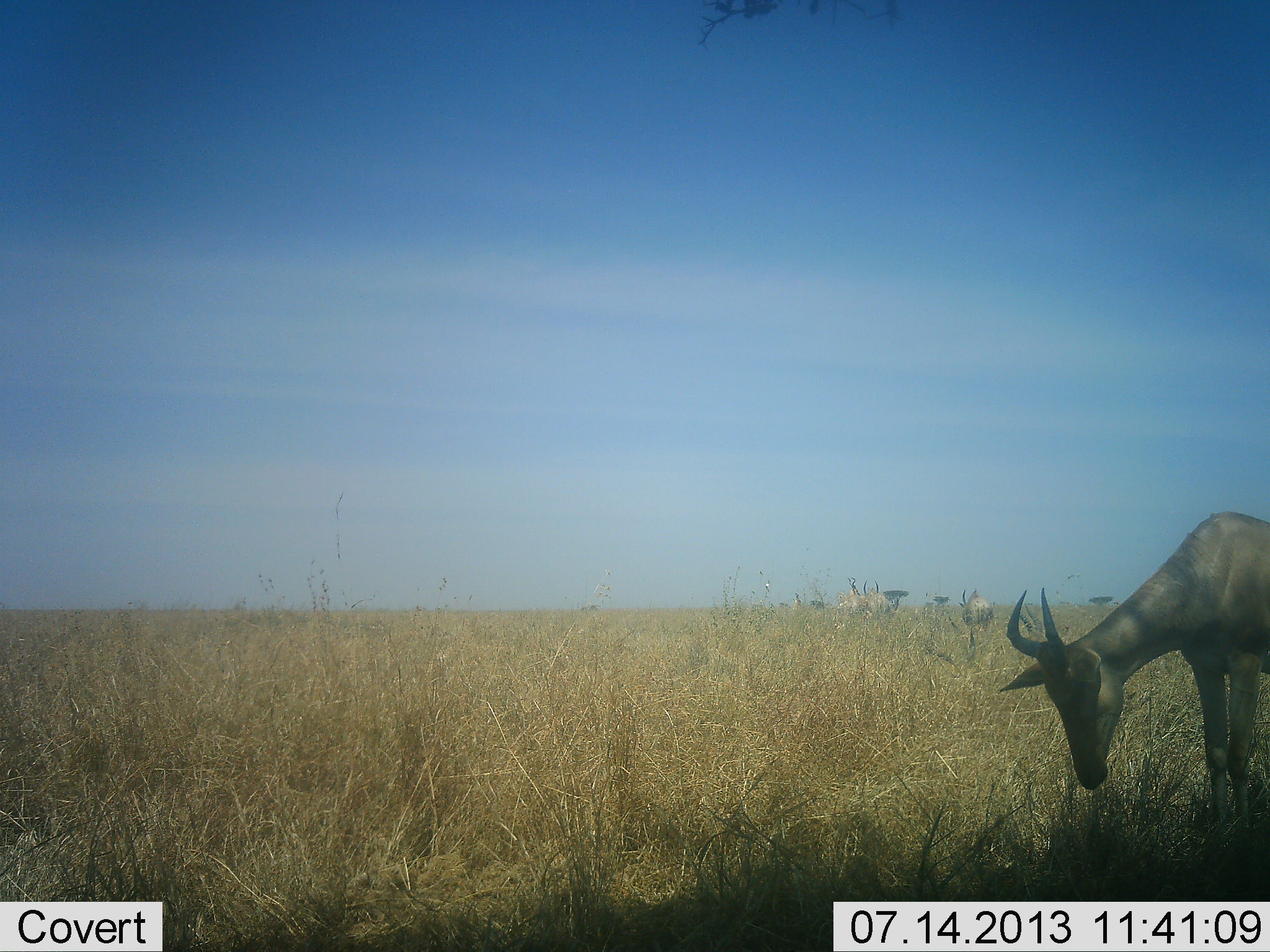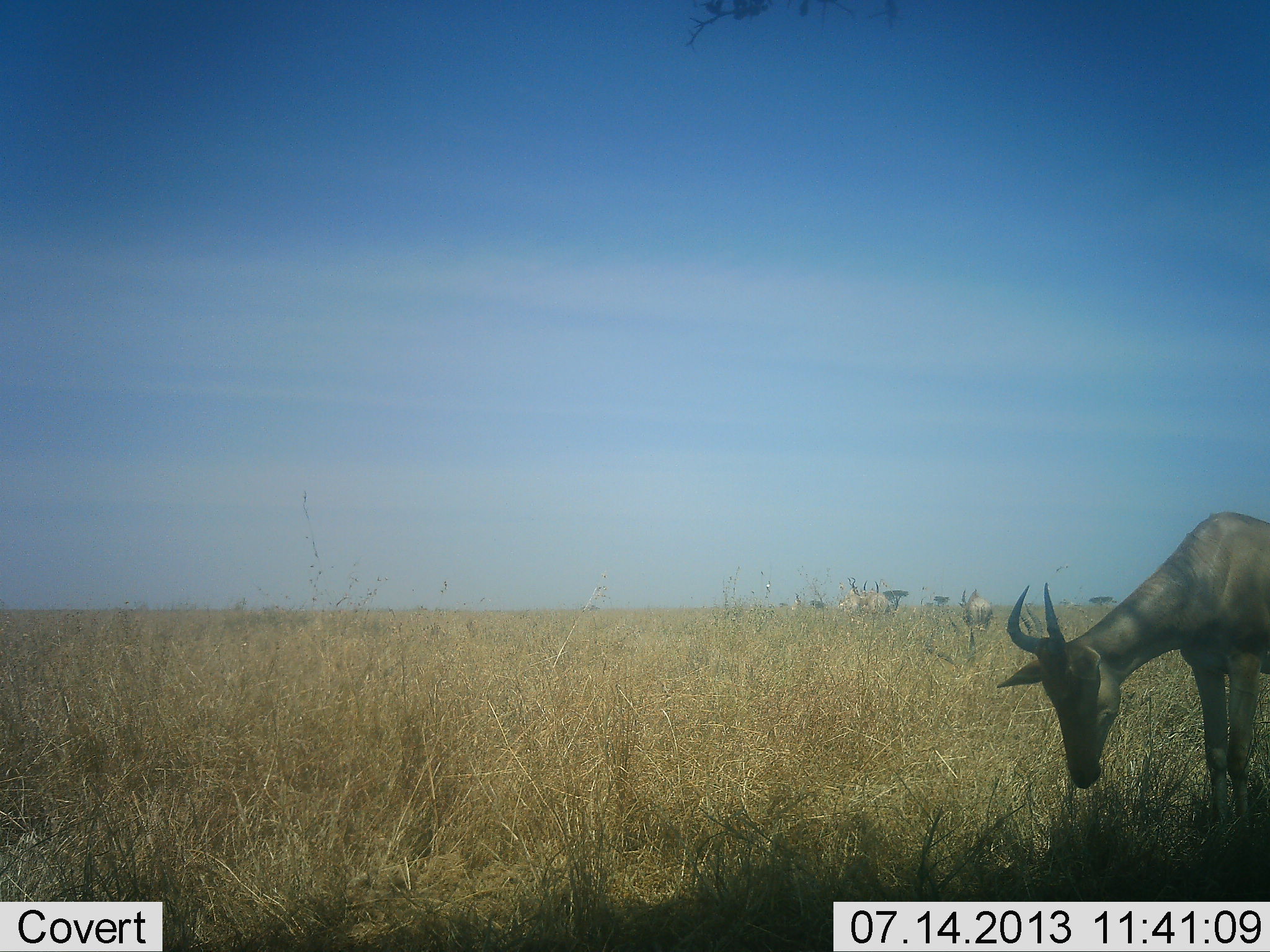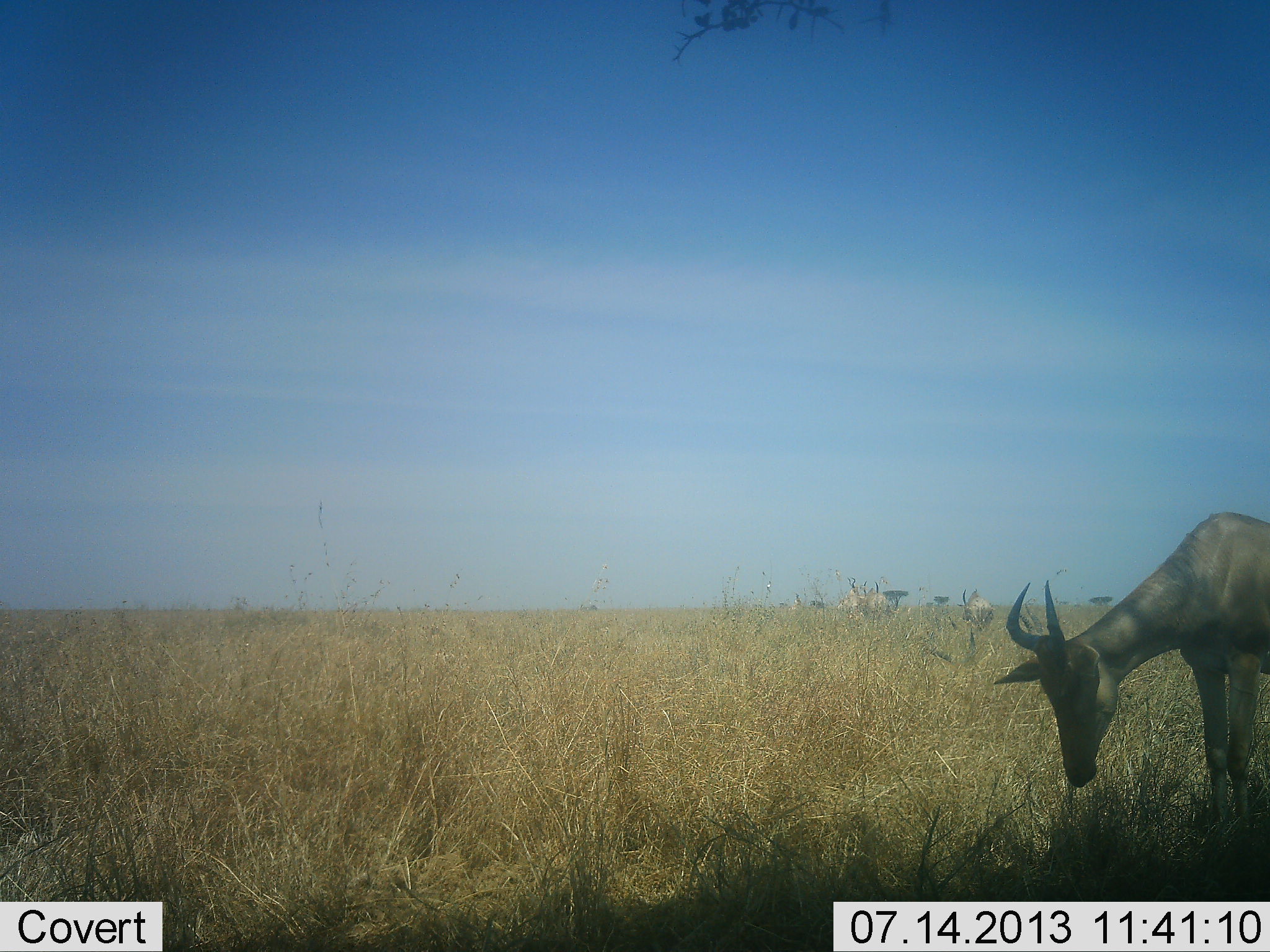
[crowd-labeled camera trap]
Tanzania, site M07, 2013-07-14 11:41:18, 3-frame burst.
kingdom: Animalia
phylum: Chordata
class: Mammalia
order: Artiodactyla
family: Bovidae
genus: Alcelaphus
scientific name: Alcelaphus buselaphus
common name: hartebeest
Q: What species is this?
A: Hartebeest (Alcelaphus buselaphus).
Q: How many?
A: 1.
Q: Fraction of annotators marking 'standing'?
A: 41%.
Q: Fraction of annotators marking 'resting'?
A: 6%.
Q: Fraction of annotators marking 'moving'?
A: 6%.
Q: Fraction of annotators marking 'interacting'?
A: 0%.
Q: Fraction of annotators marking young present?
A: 0%.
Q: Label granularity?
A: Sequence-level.